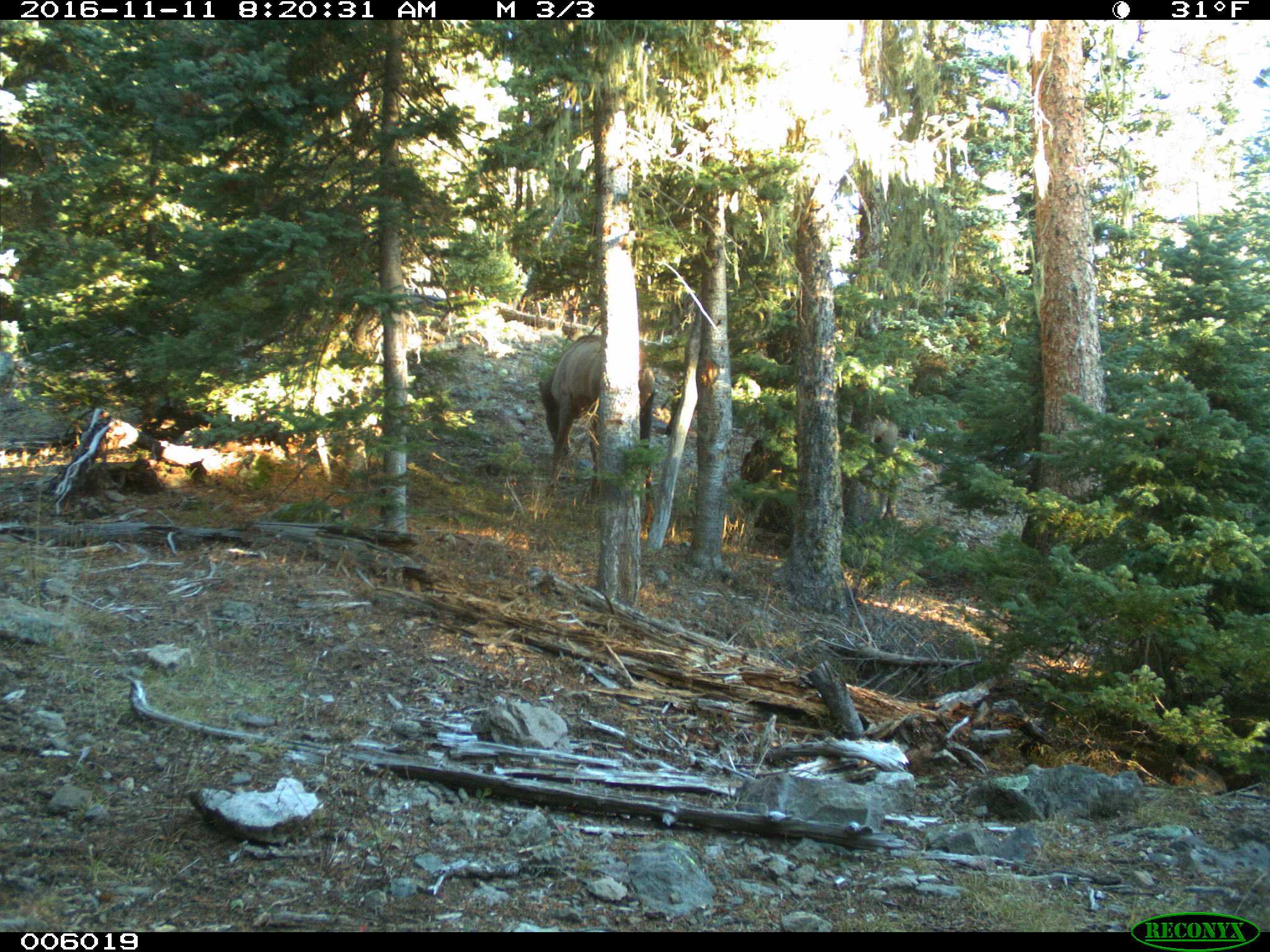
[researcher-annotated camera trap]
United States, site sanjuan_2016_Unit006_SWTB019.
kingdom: Animalia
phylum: Chordata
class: Mammalia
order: Artiodactyla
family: Cervidae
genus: Cervus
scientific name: Cervus elaphus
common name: red deer